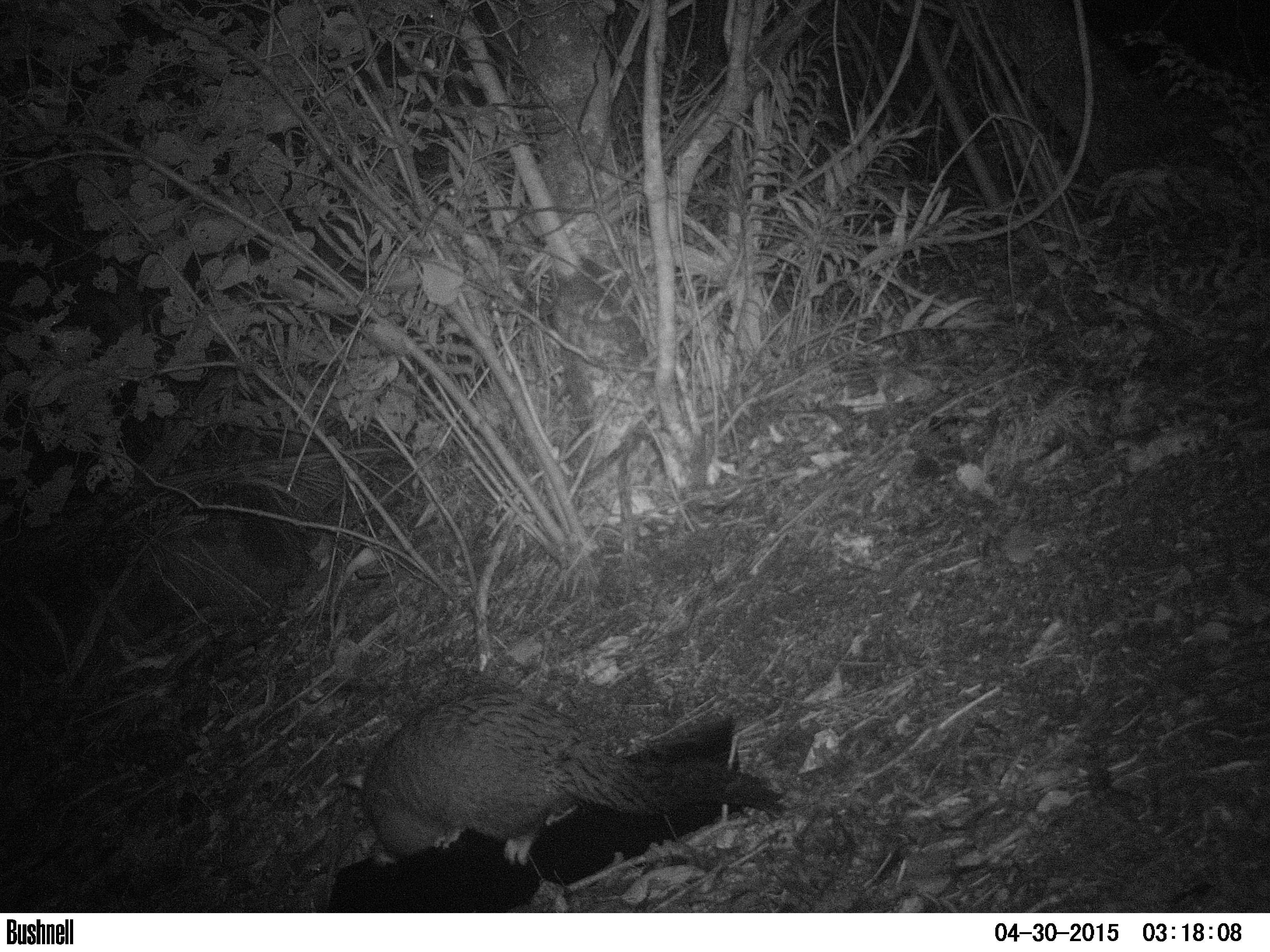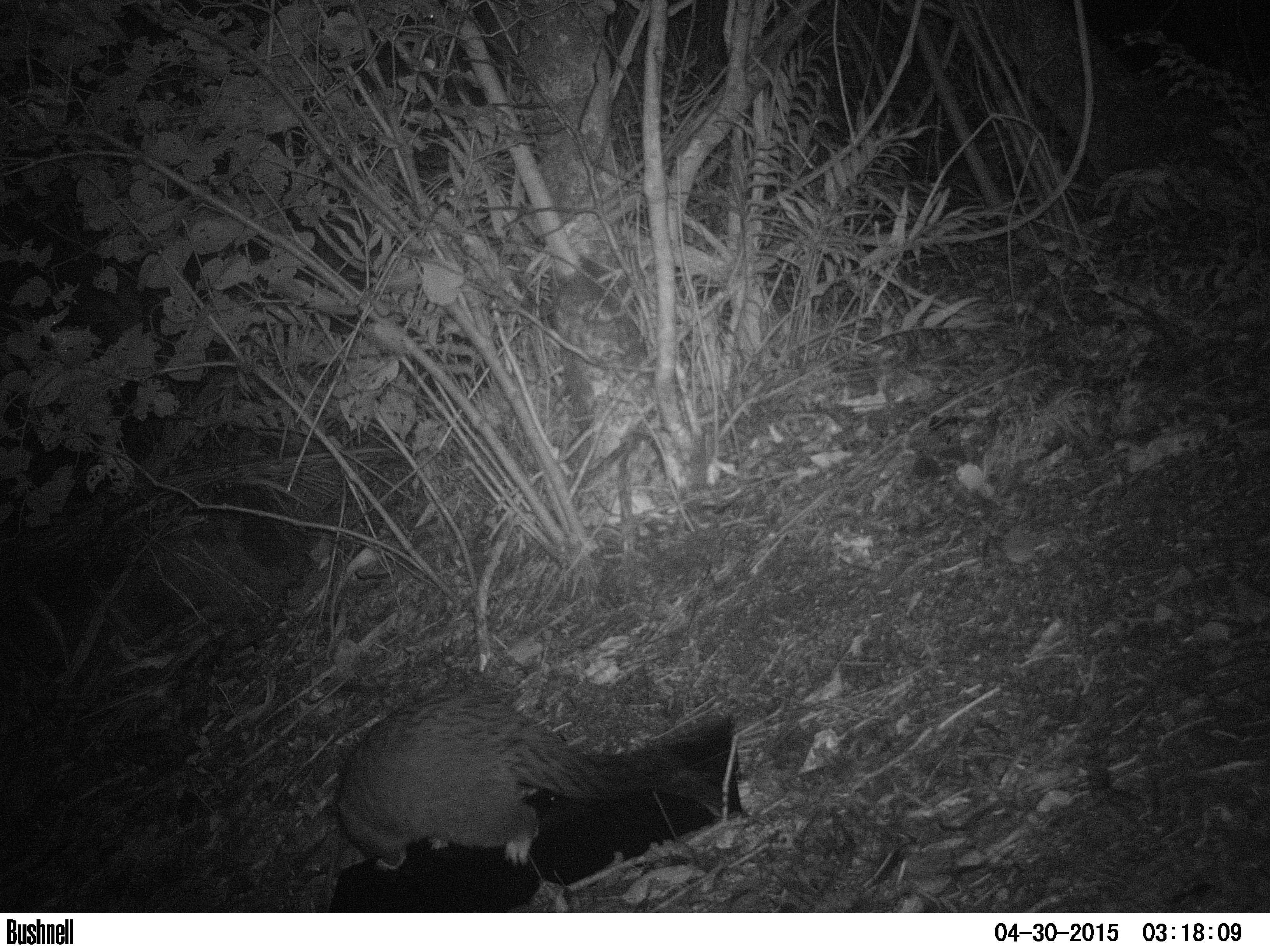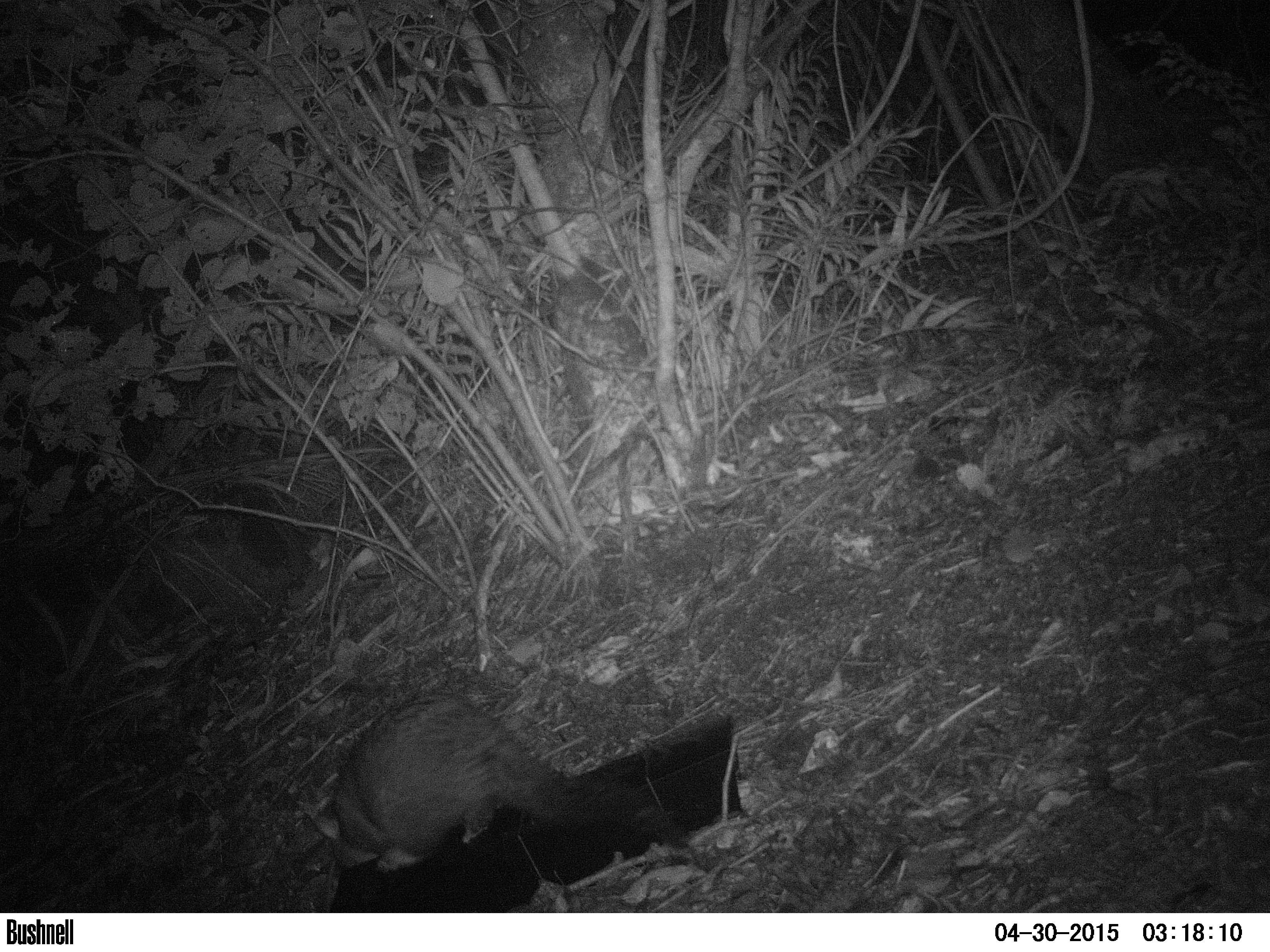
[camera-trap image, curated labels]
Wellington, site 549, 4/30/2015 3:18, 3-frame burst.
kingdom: Animalia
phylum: Chordata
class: Mammalia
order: Didelphimorphia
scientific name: Didelphimorphia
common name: possum